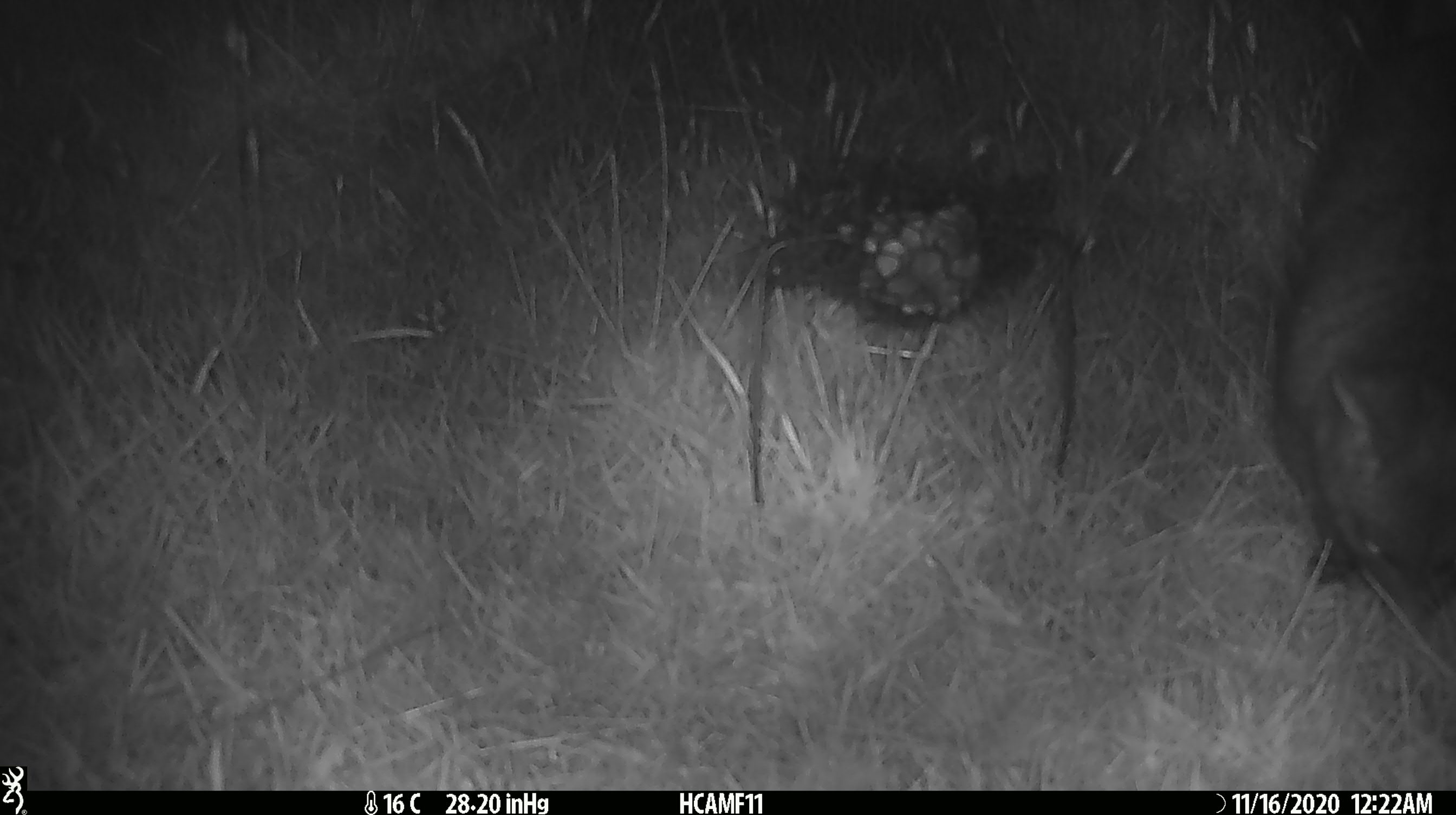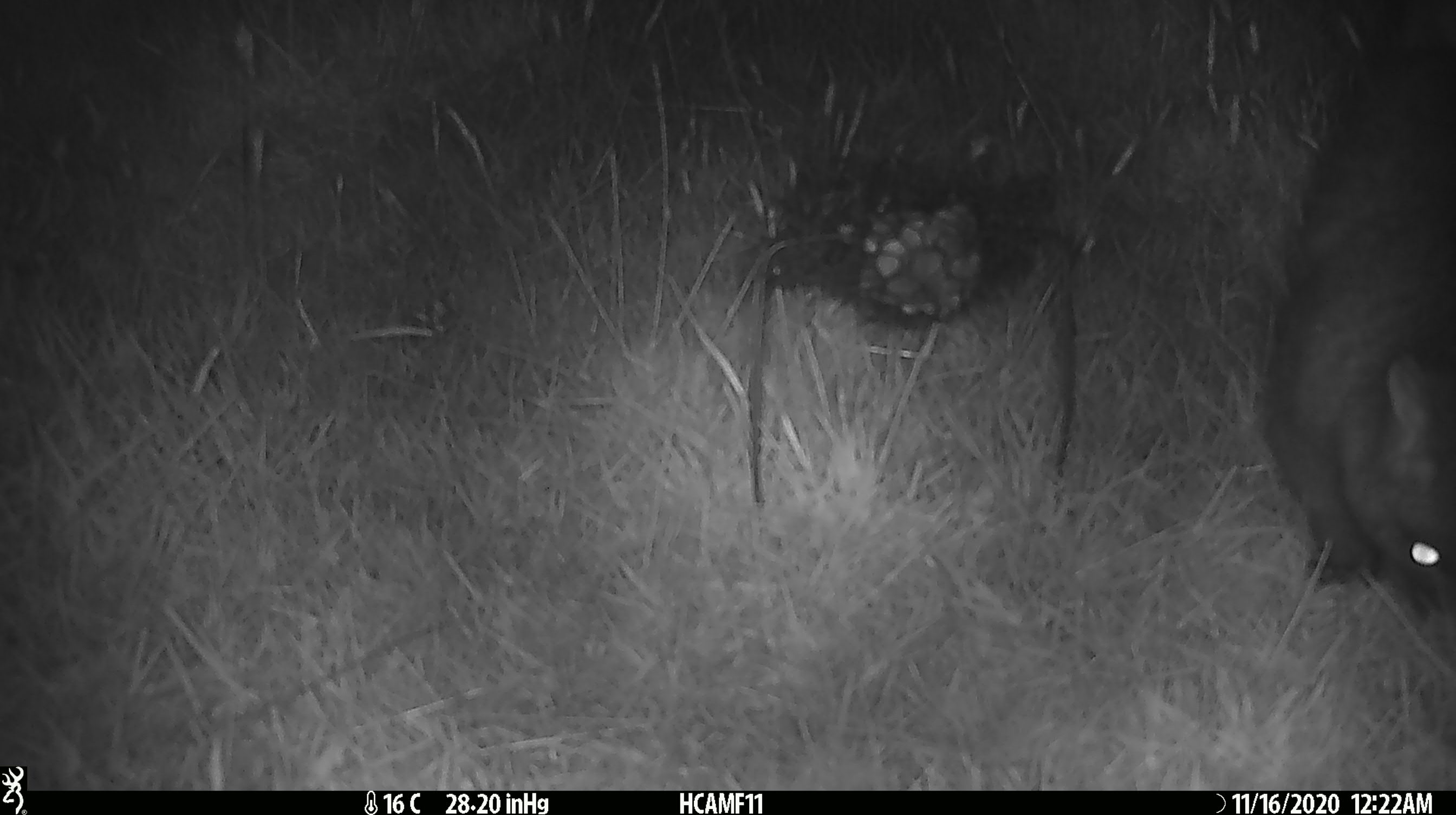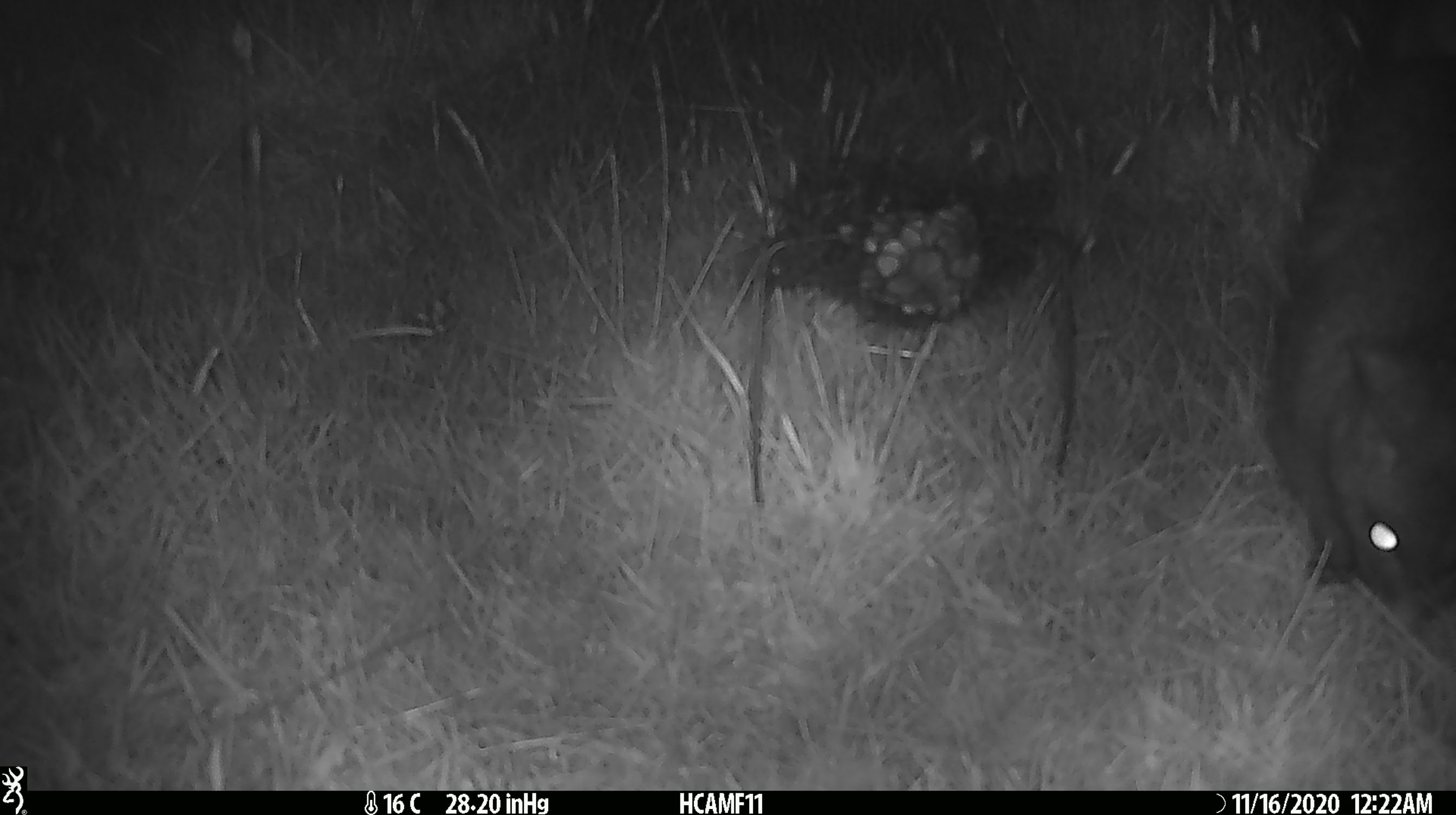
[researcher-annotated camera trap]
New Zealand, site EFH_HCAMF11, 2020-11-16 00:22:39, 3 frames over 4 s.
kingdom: Animalia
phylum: Chordata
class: Mammalia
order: Diprotodontia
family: Phalangeridae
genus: Trichosurus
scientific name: Trichosurus vulpecula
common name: common brushtail possum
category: possum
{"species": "possum (common brushtail possum) (Trichosurus vulpecula)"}